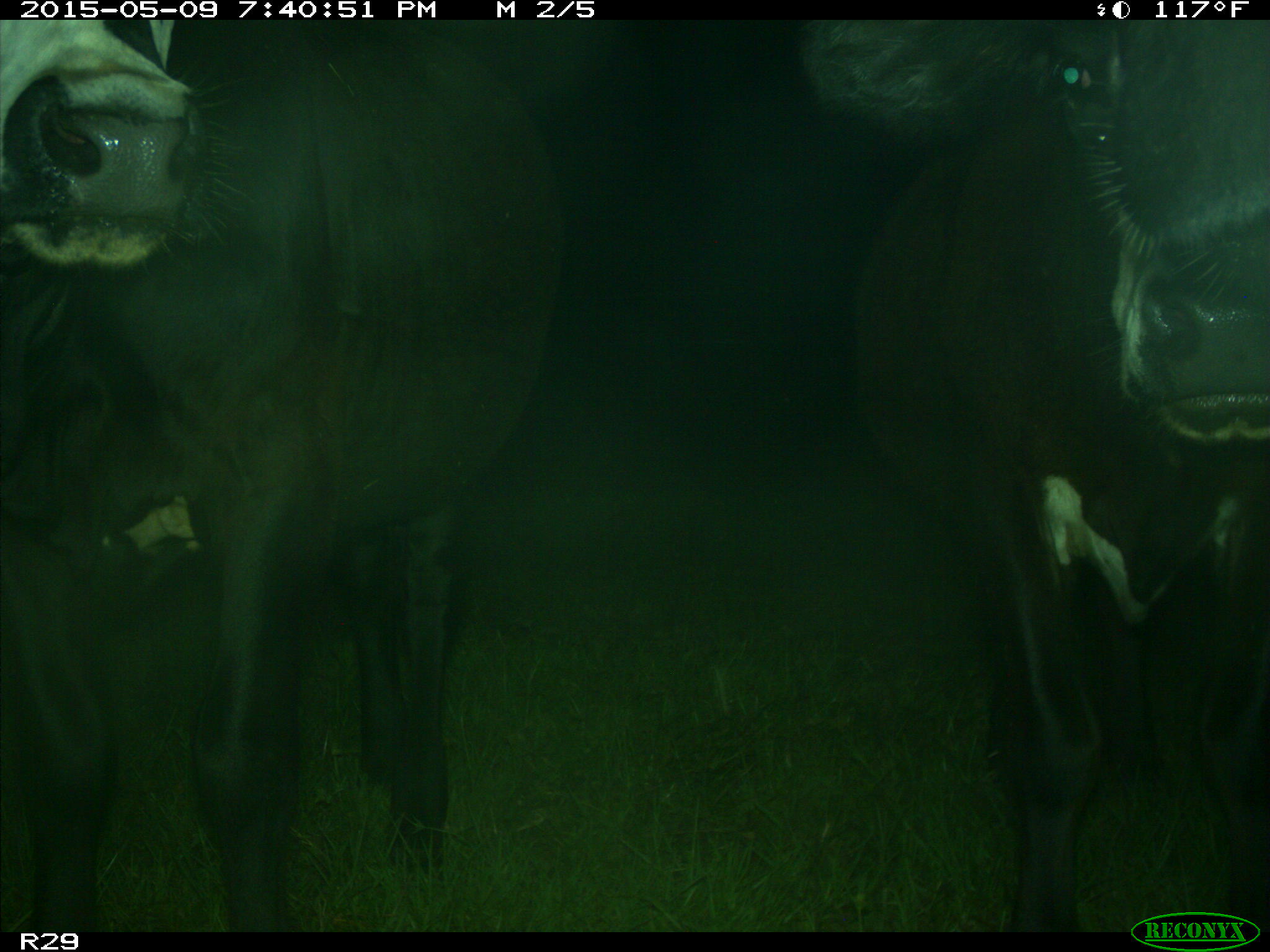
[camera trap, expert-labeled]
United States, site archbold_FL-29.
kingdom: Animalia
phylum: Chordata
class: Mammalia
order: Artiodactyla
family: Bovidae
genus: Bos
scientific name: Bos taurus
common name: domestic cow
Bos taurus (domestic cow).